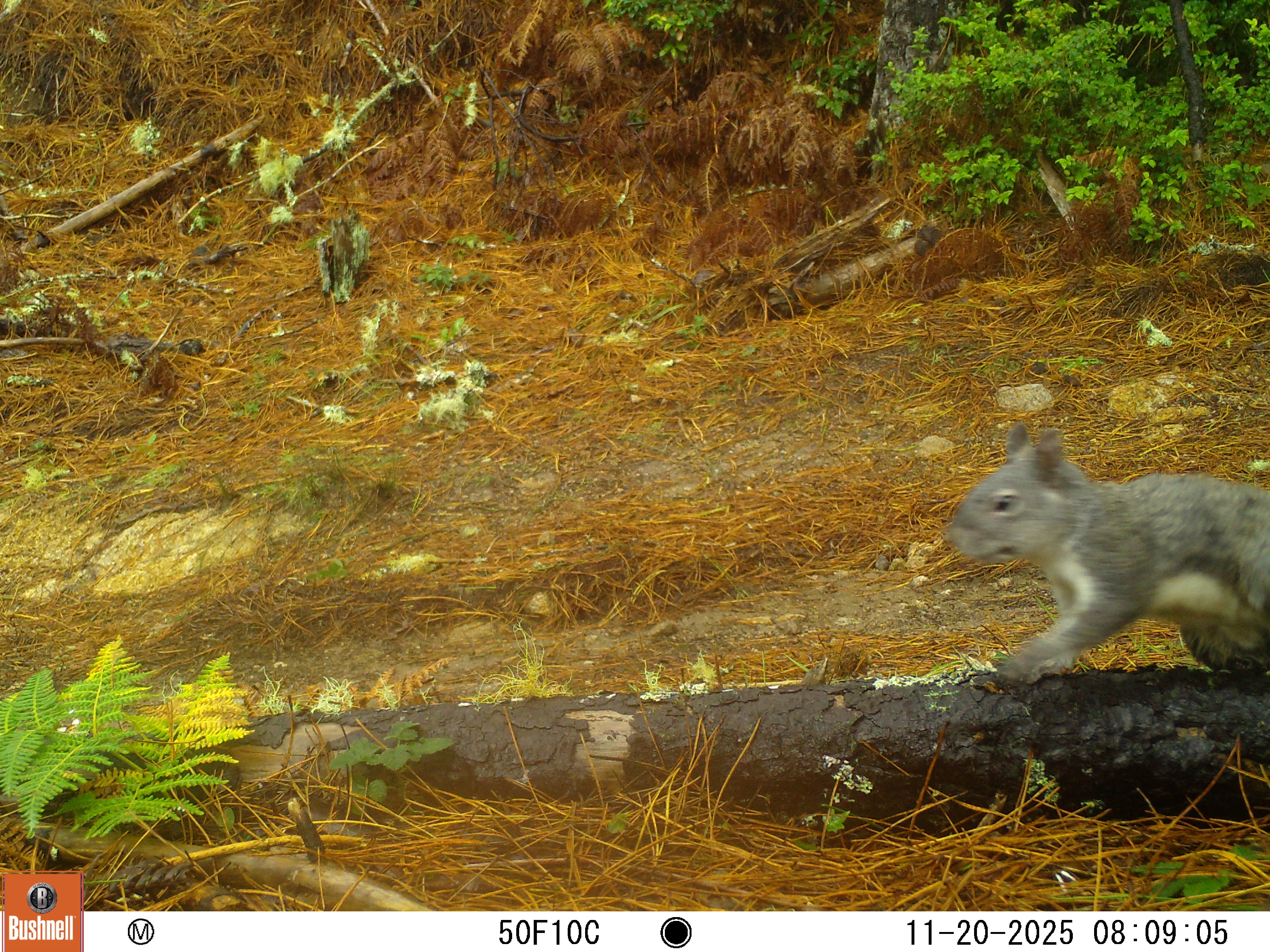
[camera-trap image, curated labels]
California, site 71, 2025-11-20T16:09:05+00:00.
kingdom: Animalia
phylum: Chordata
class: Mammalia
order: Rodentia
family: Sciuridae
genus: Sciurus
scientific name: Sciurus griseus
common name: western gray squirrel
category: western grey squirrel